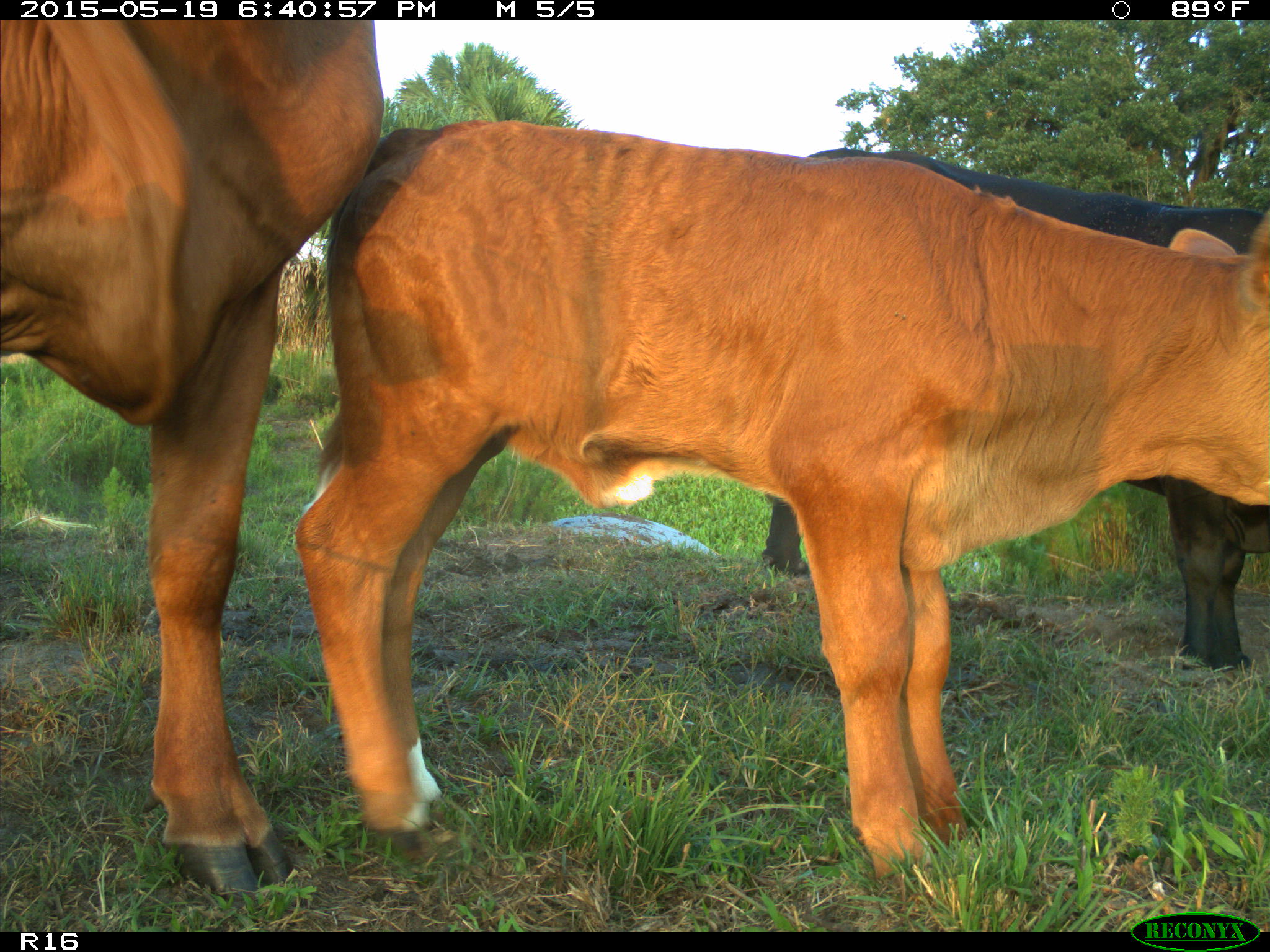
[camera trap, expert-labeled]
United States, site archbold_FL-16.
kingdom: Animalia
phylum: Chordata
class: Mammalia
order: Artiodactyla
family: Bovidae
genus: Bos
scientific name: Bos taurus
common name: domestic cow